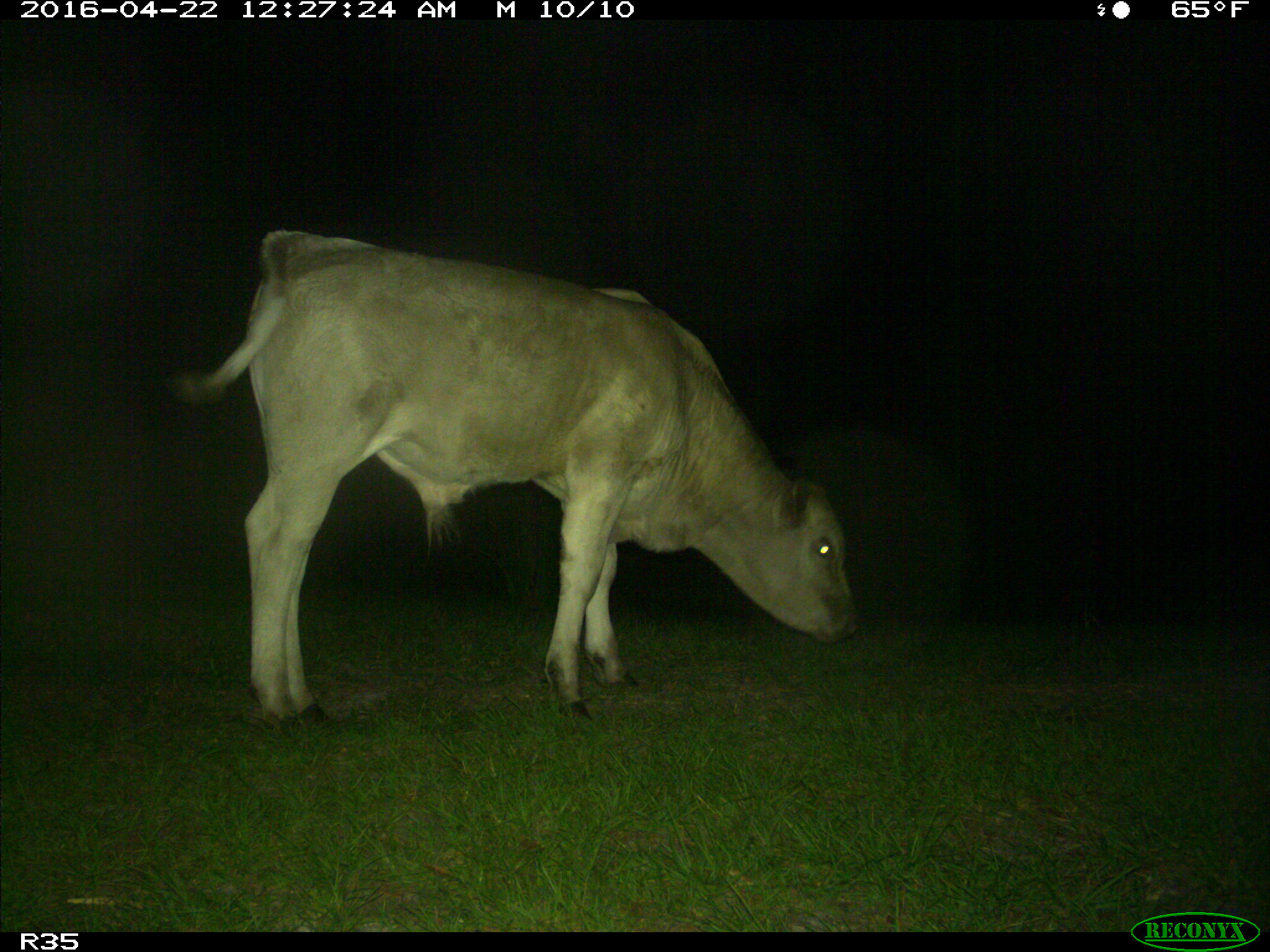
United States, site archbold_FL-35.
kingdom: Animalia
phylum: Chordata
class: Mammalia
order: Artiodactyla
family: Bovidae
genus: Bos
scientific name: Bos taurus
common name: domestic cow